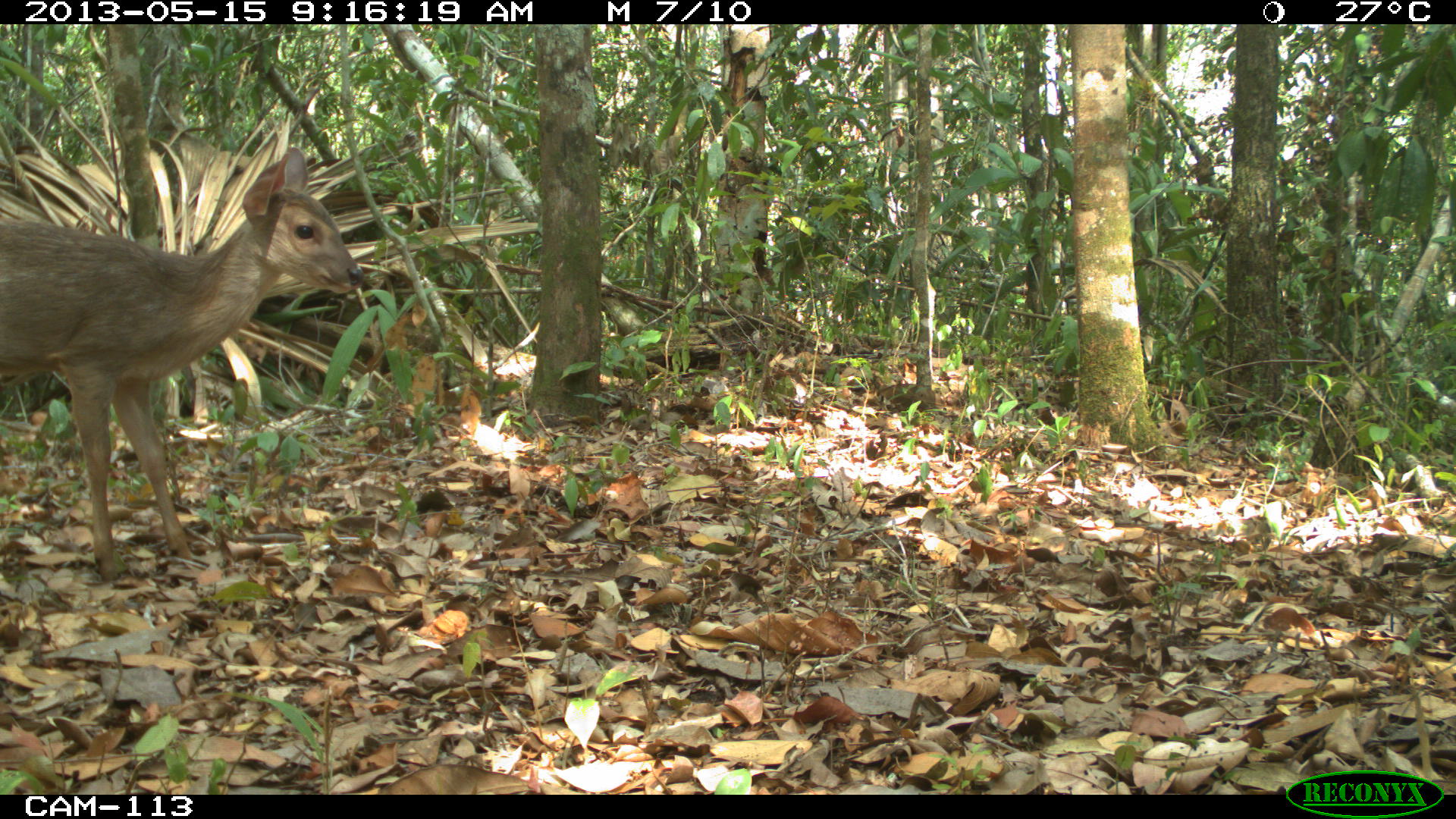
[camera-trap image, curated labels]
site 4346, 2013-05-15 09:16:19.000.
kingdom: Animalia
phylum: Chordata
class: Mammalia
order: Artiodactyla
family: Cervidae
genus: Odocoileus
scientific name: Odocoileus pandora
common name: yucatán brown brocket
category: mazama pandora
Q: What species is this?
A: Mazama pandora (yucatán brown brocket) (Odocoileus pandora).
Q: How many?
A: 1.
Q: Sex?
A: Female.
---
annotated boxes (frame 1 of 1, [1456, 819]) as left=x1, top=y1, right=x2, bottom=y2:
mazama pandora: left=1, top=143, right=364, bottom=585